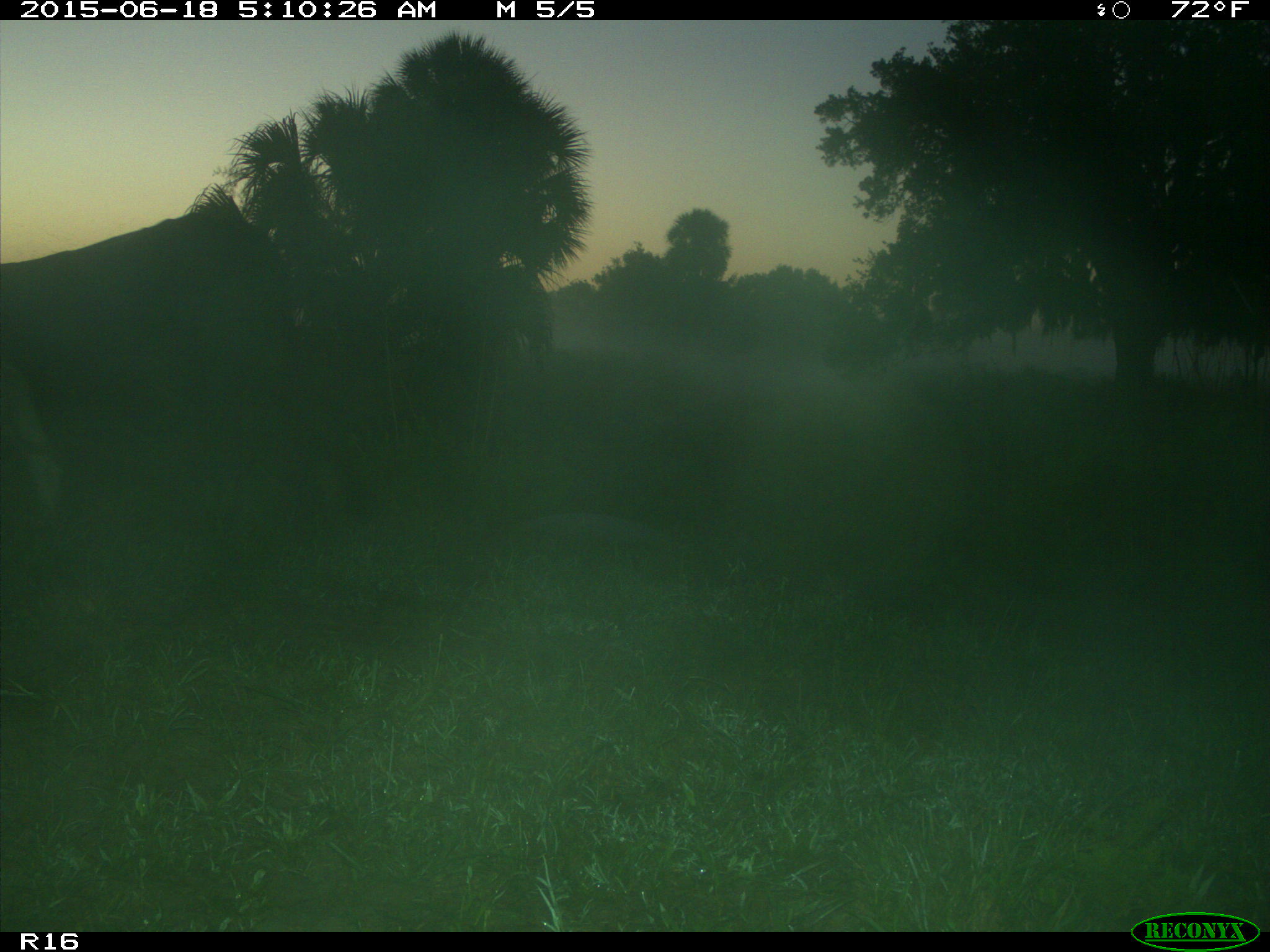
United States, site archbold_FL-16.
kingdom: Animalia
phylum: Chordata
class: Mammalia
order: Artiodactyla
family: Bovidae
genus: Bos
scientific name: Bos taurus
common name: domestic cow